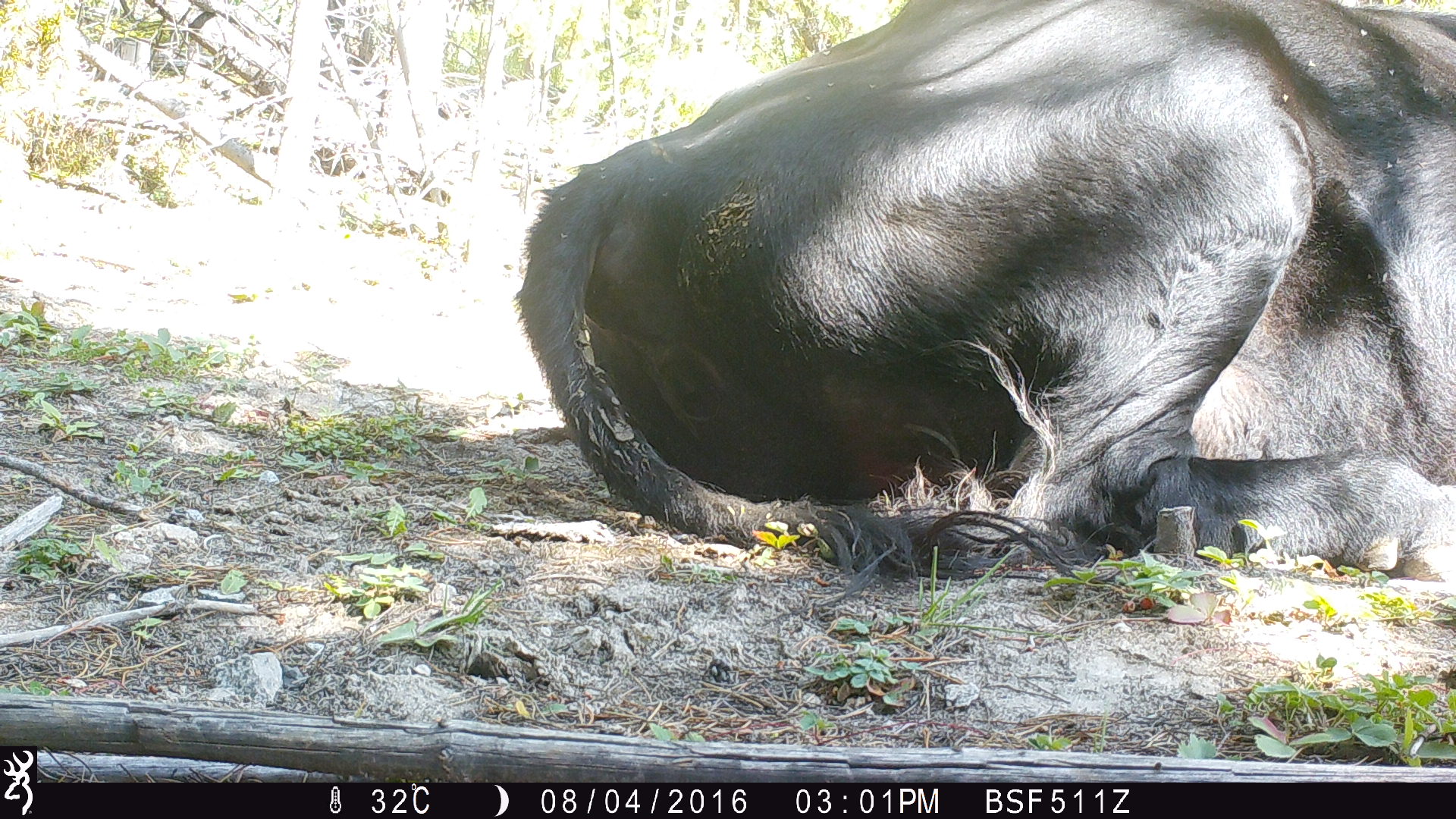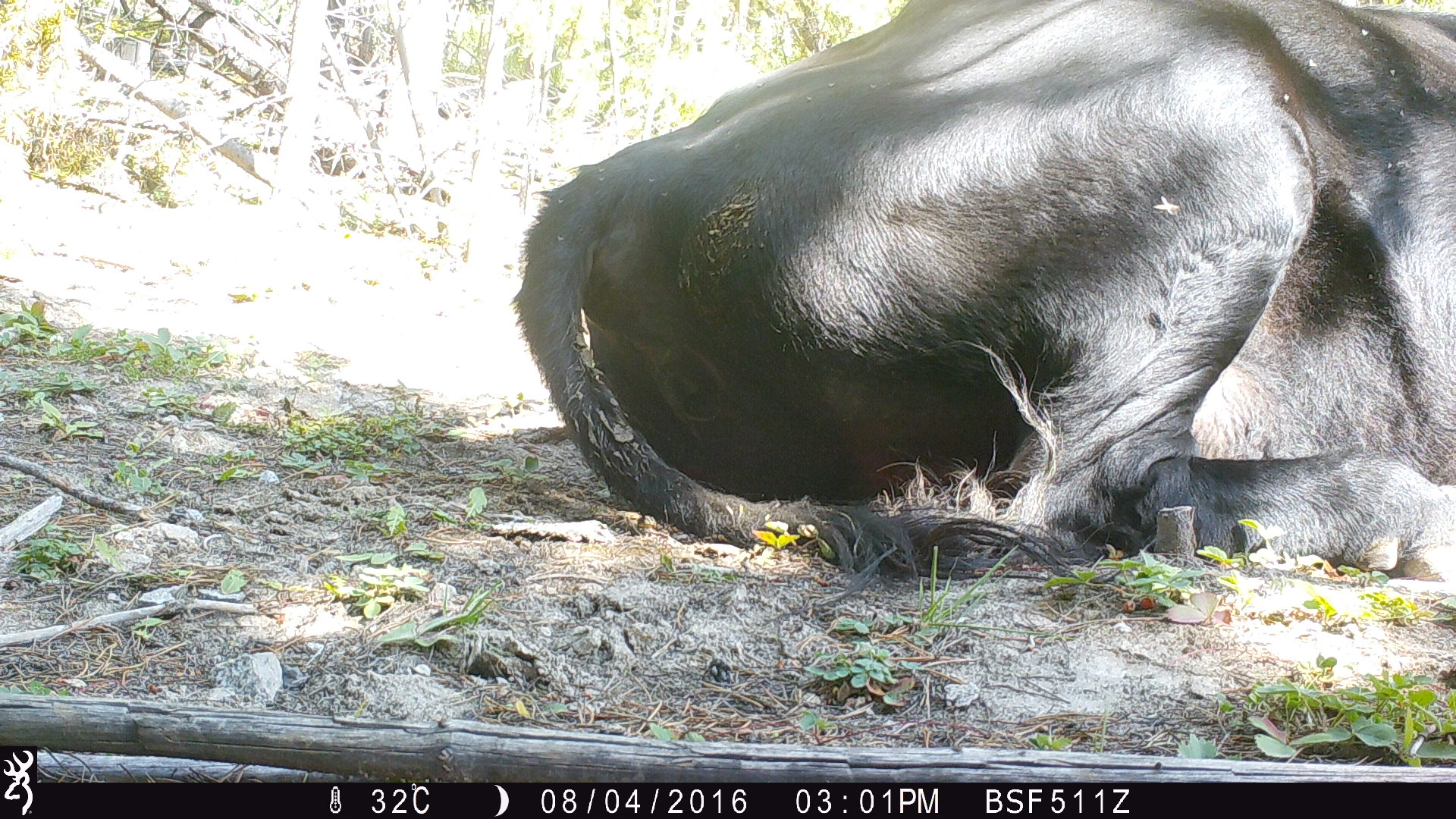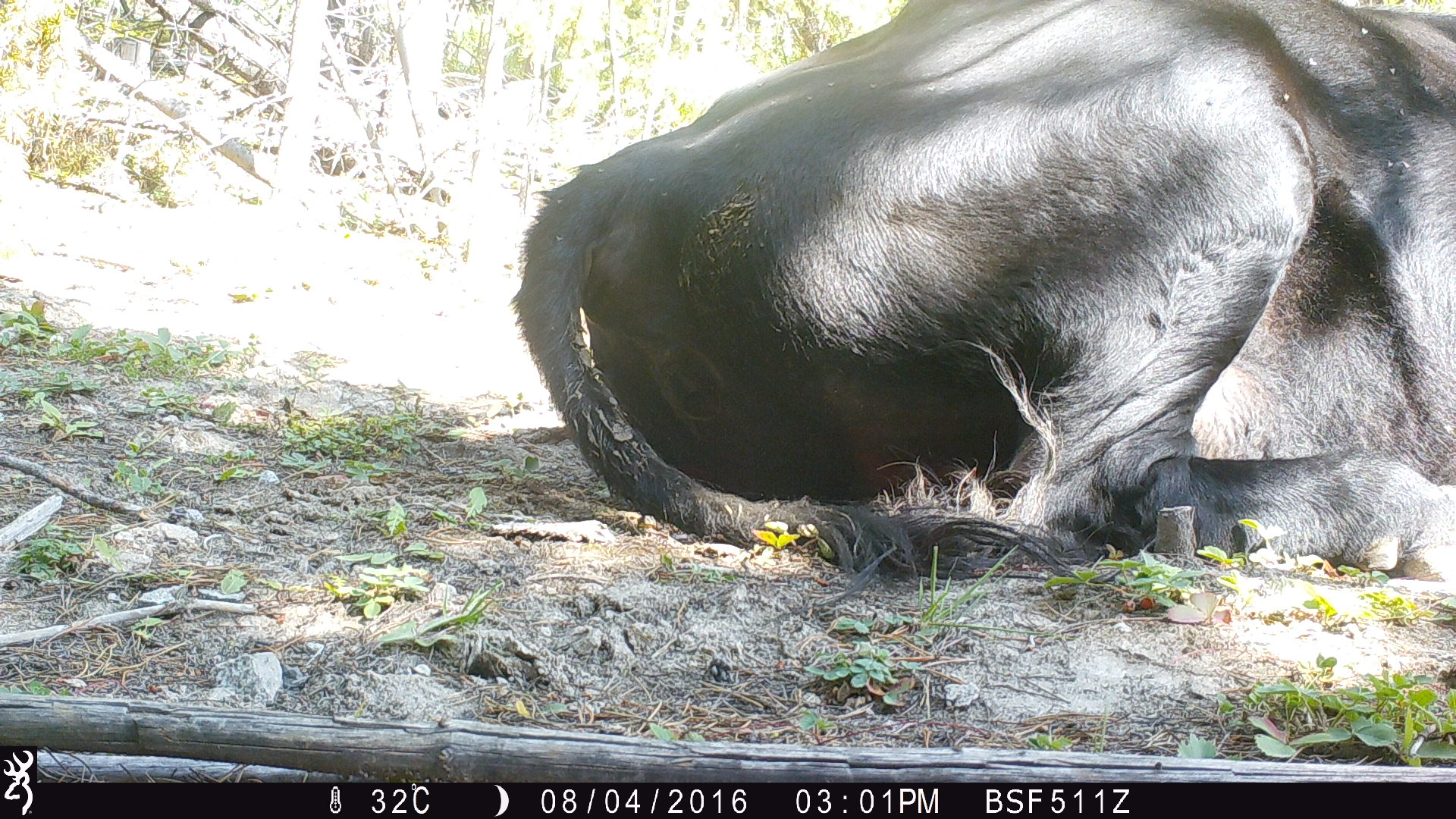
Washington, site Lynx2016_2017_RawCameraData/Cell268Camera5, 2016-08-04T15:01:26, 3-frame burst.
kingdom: Animalia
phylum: Chordata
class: Mammalia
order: Artiodactyla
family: Bovidae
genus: Bos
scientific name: Bos taurus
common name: domestic cattle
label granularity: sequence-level